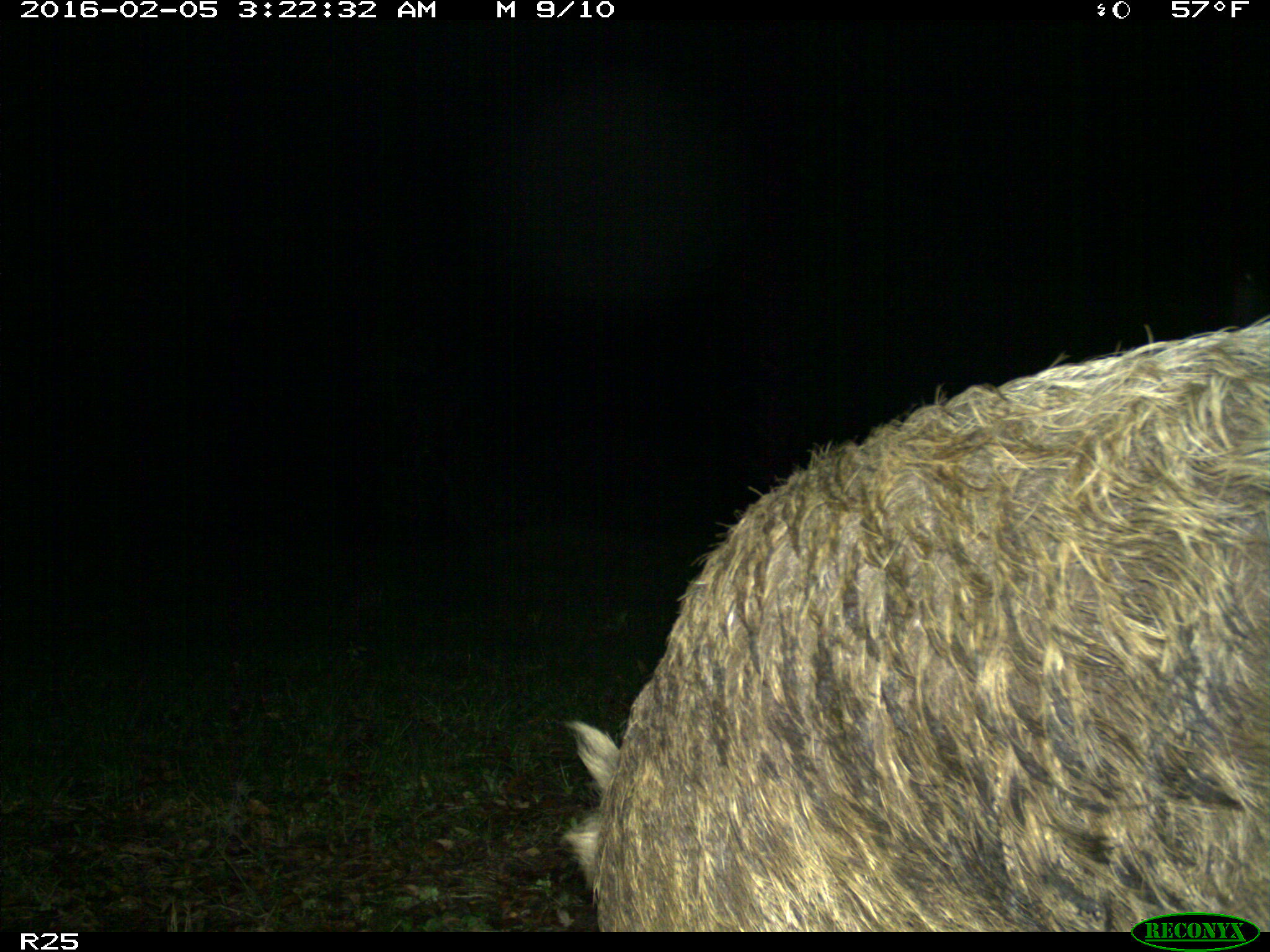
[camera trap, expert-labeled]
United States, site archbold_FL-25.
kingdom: Animalia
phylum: Chordata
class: Mammalia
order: Artiodactyla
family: Suidae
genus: Sus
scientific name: Sus scrofa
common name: wild boar